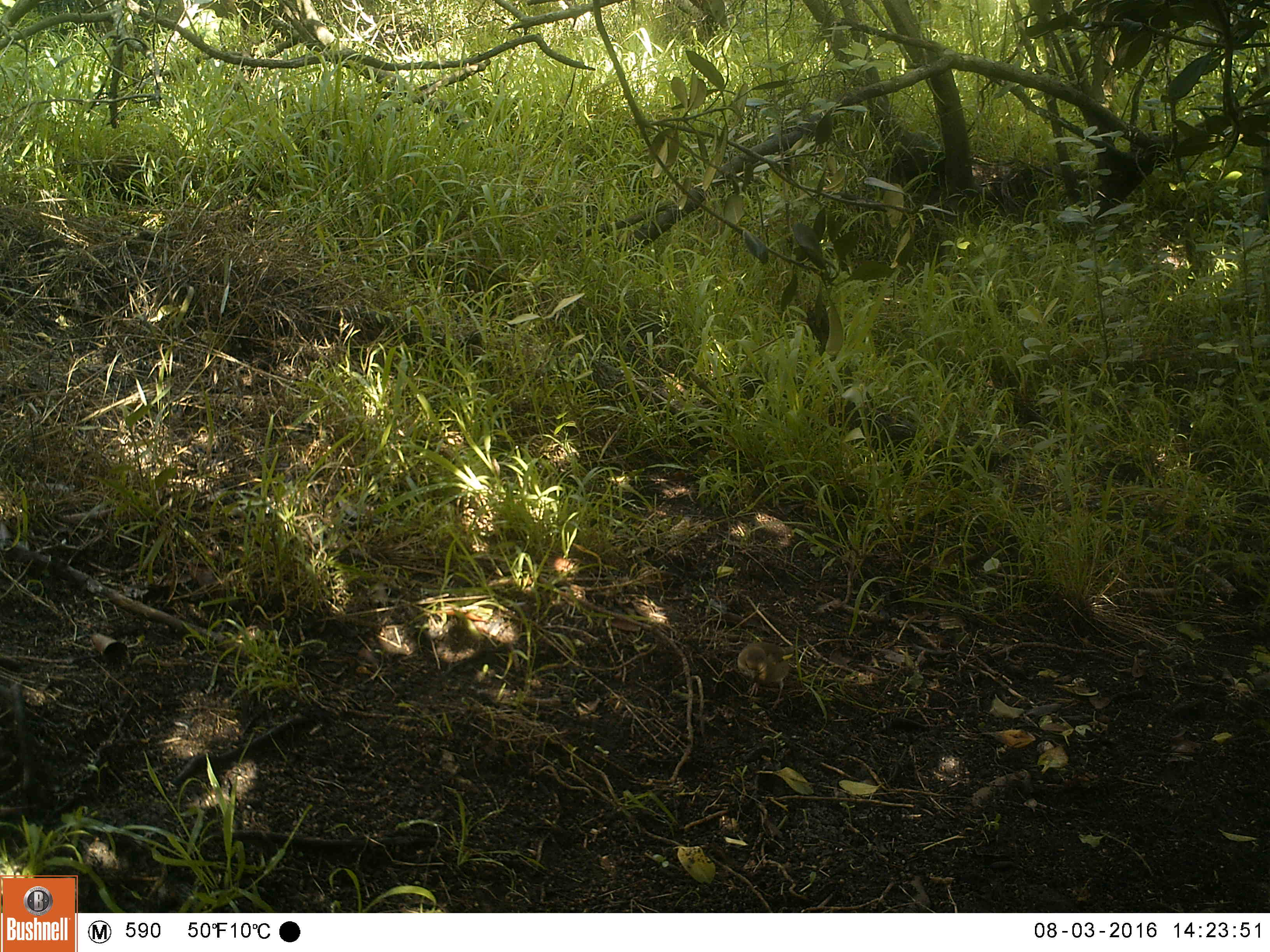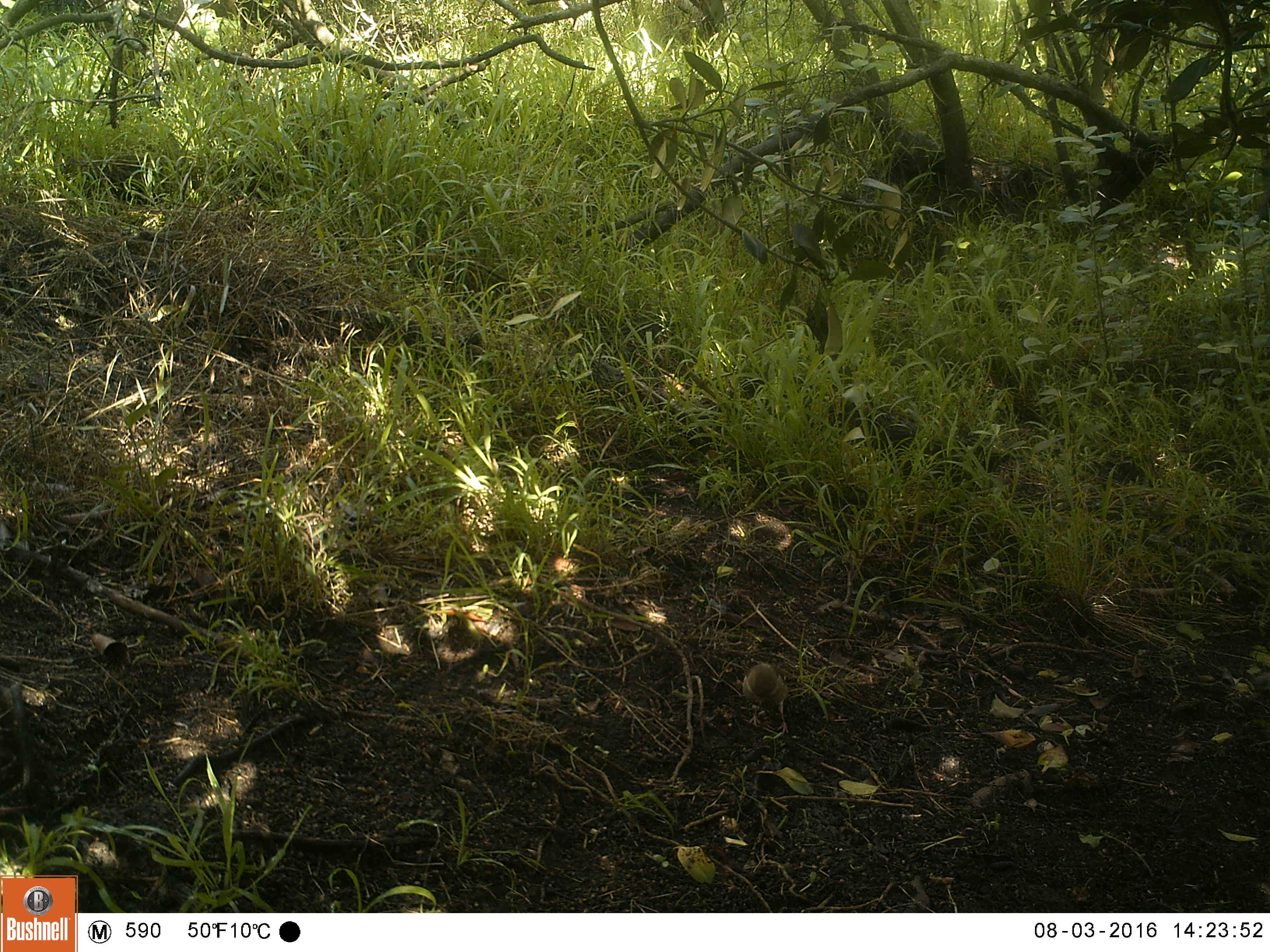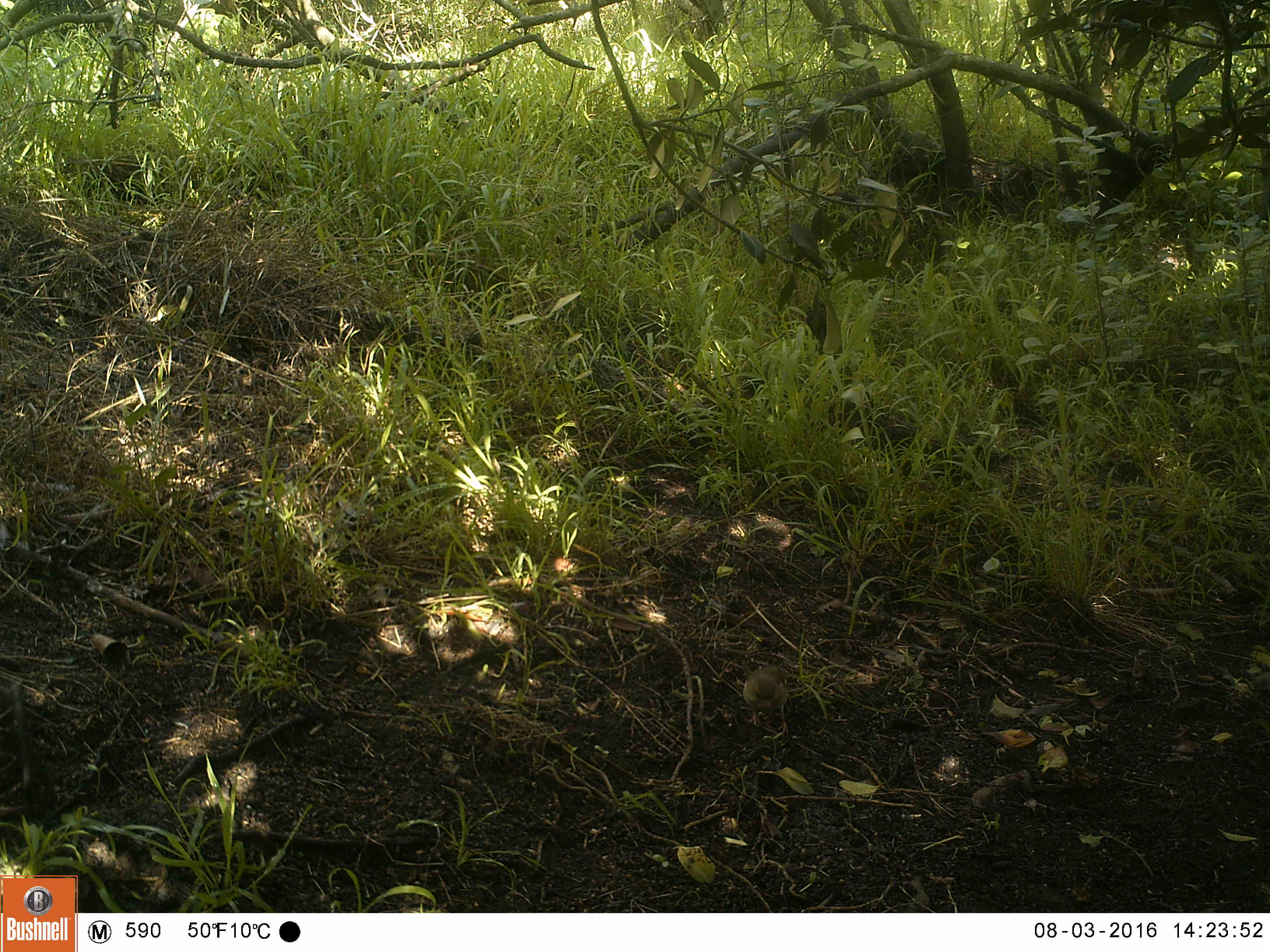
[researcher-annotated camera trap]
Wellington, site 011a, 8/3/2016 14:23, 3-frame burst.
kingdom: Animalia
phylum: Chordata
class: Aves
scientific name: Aves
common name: bird